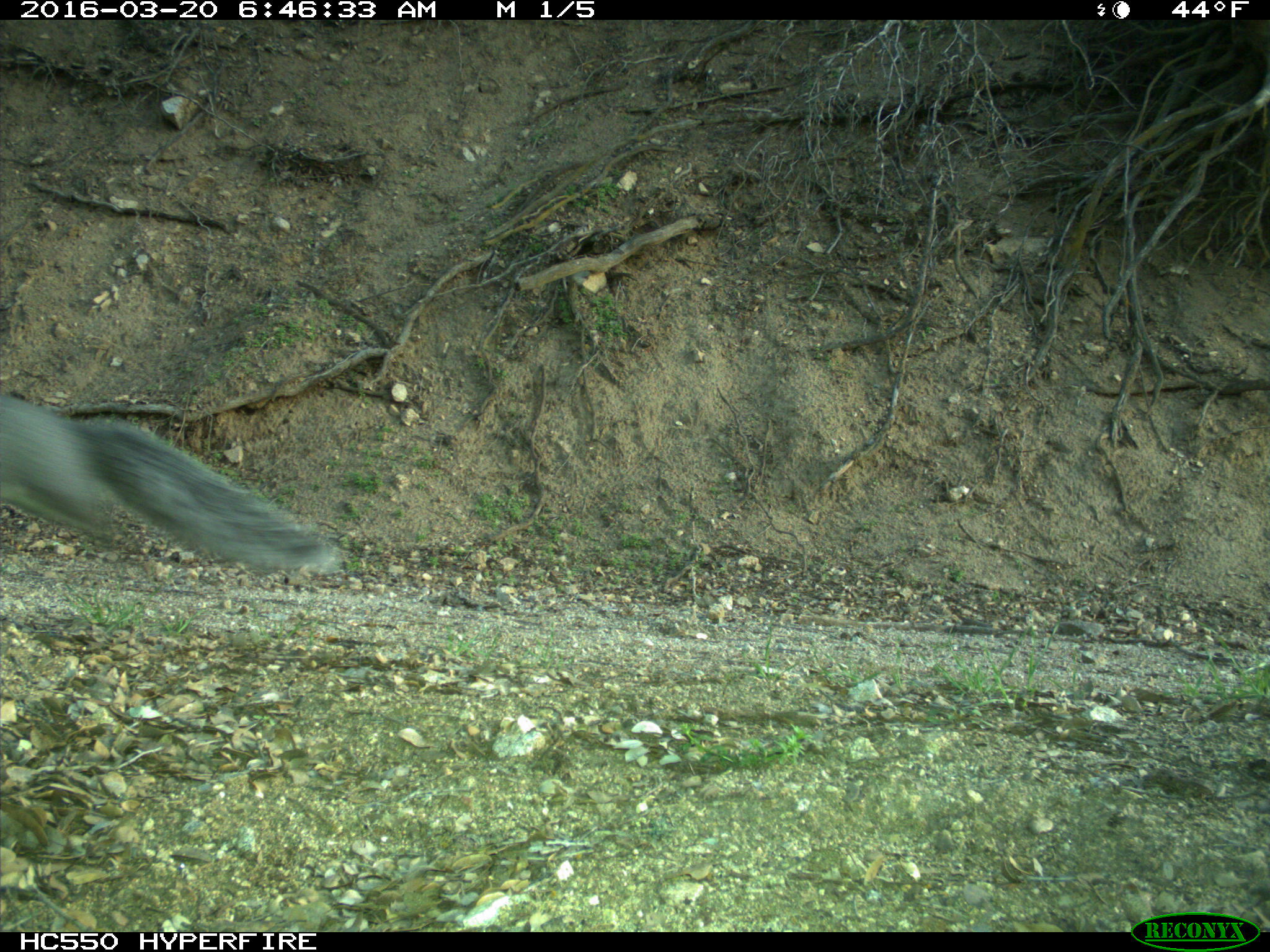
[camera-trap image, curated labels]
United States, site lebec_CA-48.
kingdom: Animalia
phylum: Chordata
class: Mammalia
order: Rodentia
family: Sciuridae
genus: Sciurus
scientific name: Sciurus carolinensis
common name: eastern gray squirrel